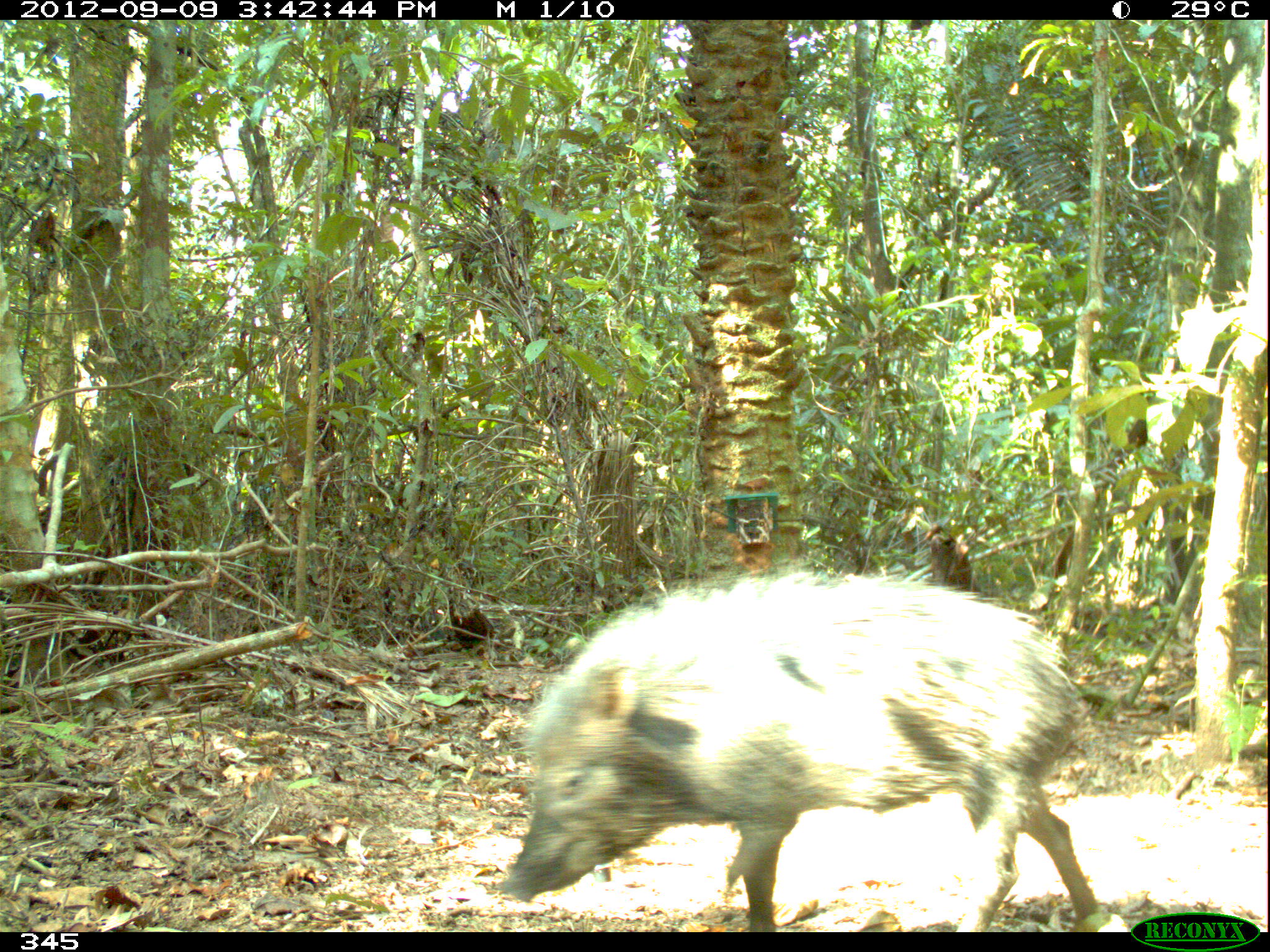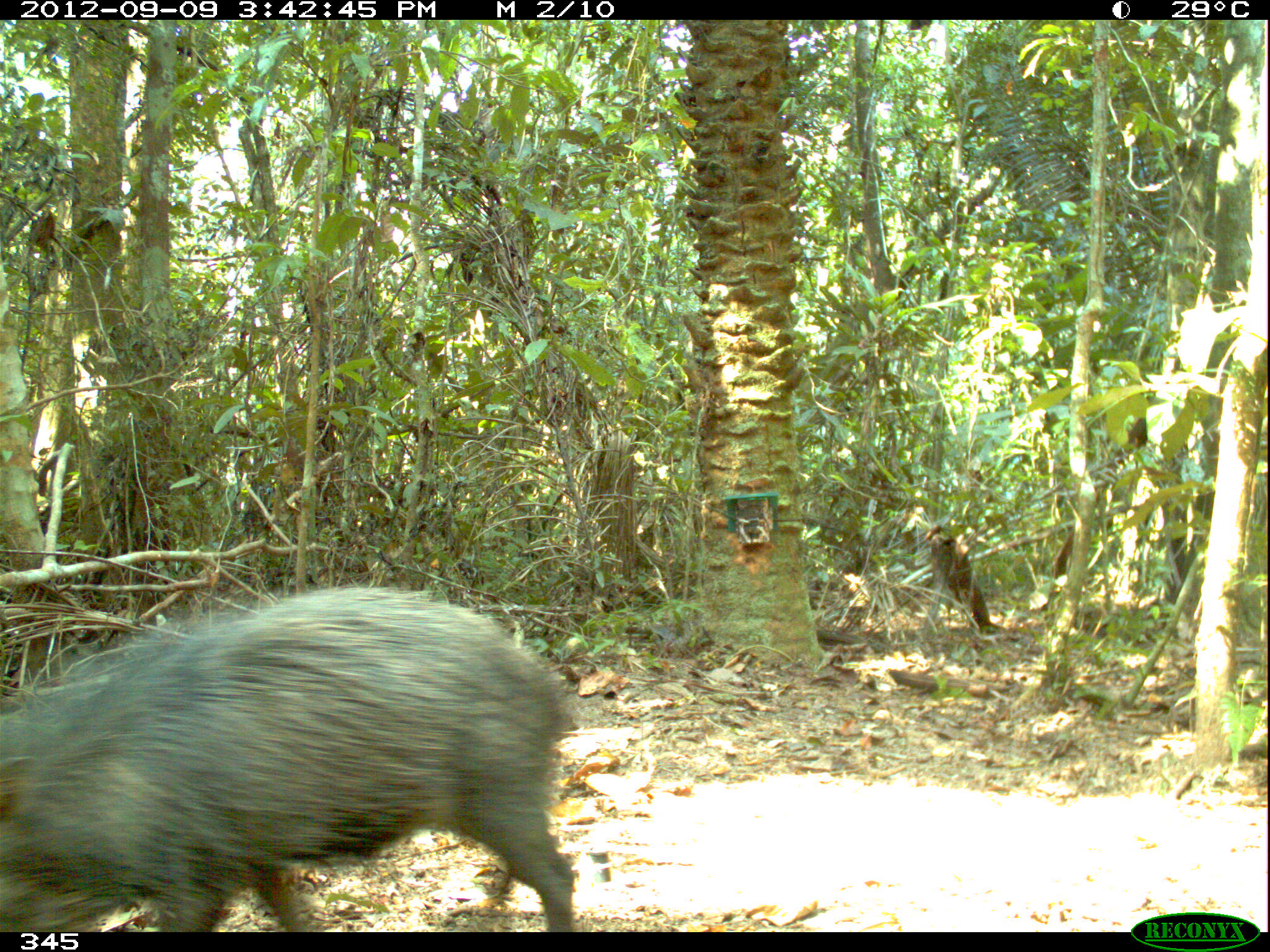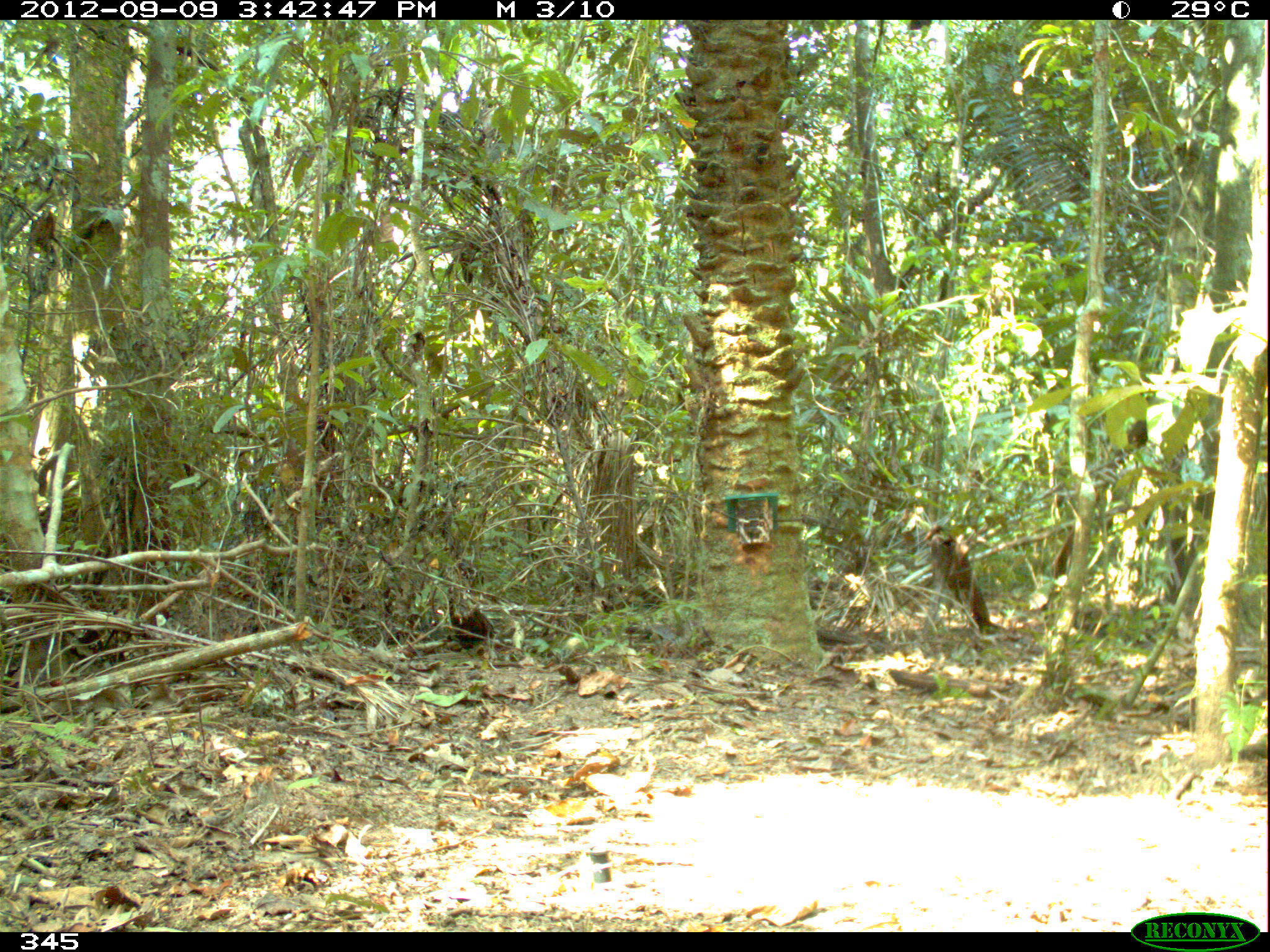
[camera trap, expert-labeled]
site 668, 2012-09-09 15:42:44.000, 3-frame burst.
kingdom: Animalia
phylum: Chordata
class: Mammalia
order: Artiodactyla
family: Tayassuidae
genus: Tayassu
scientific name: Tayassu pecari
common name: white-lipped peccary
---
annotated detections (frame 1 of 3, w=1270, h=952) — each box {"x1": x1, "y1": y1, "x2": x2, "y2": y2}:
tayassu pecari: {"x1": 492, "y1": 563, "x2": 1106, "y2": 932}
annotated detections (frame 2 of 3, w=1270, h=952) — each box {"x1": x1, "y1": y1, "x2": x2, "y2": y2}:
tayassu pecari: {"x1": 0, "y1": 584, "x2": 574, "y2": 932}